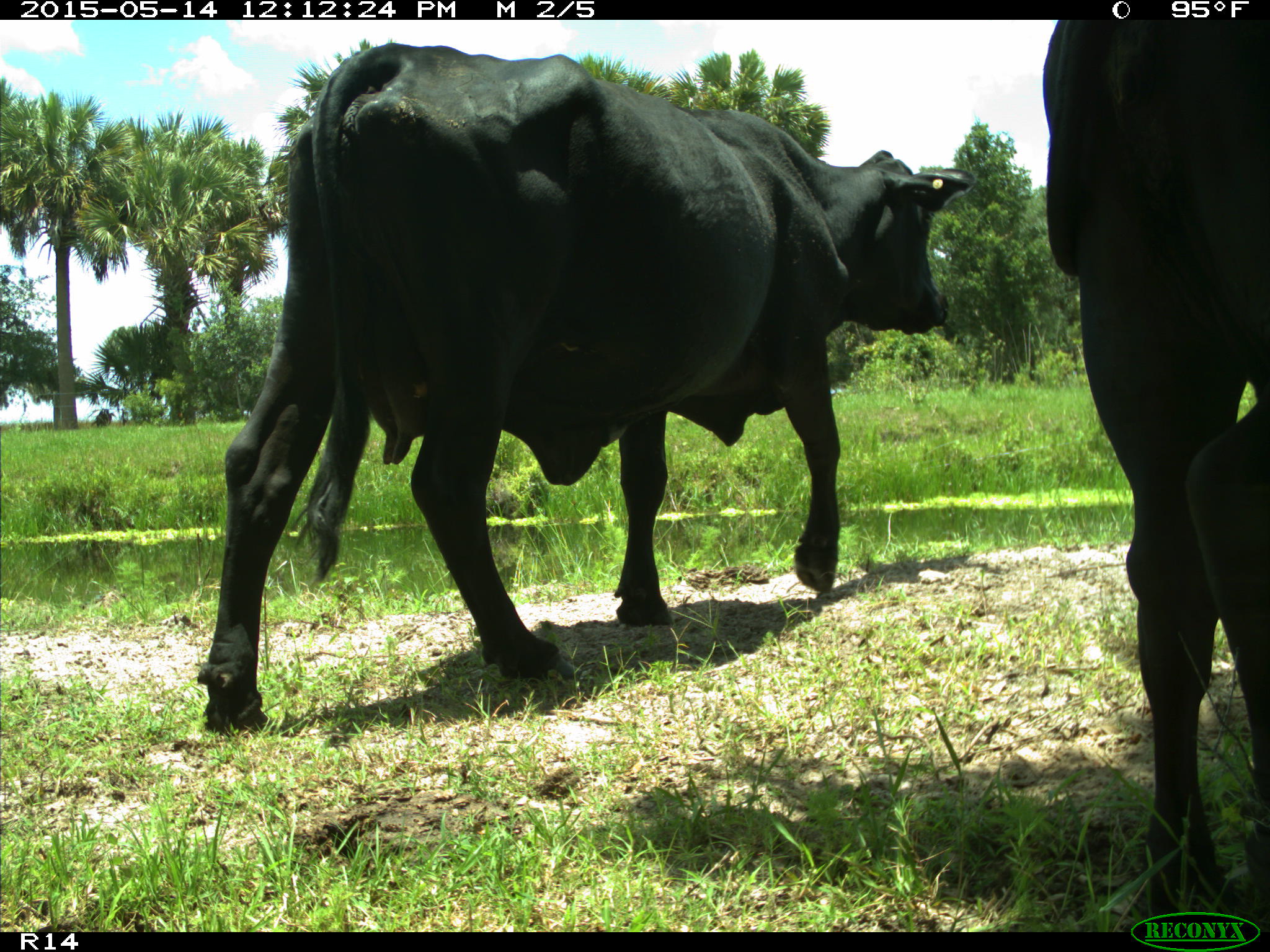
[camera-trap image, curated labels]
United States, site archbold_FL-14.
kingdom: Animalia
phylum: Chordata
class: Mammalia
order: Artiodactyla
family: Bovidae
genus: Bos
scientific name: Bos taurus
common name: domestic cow